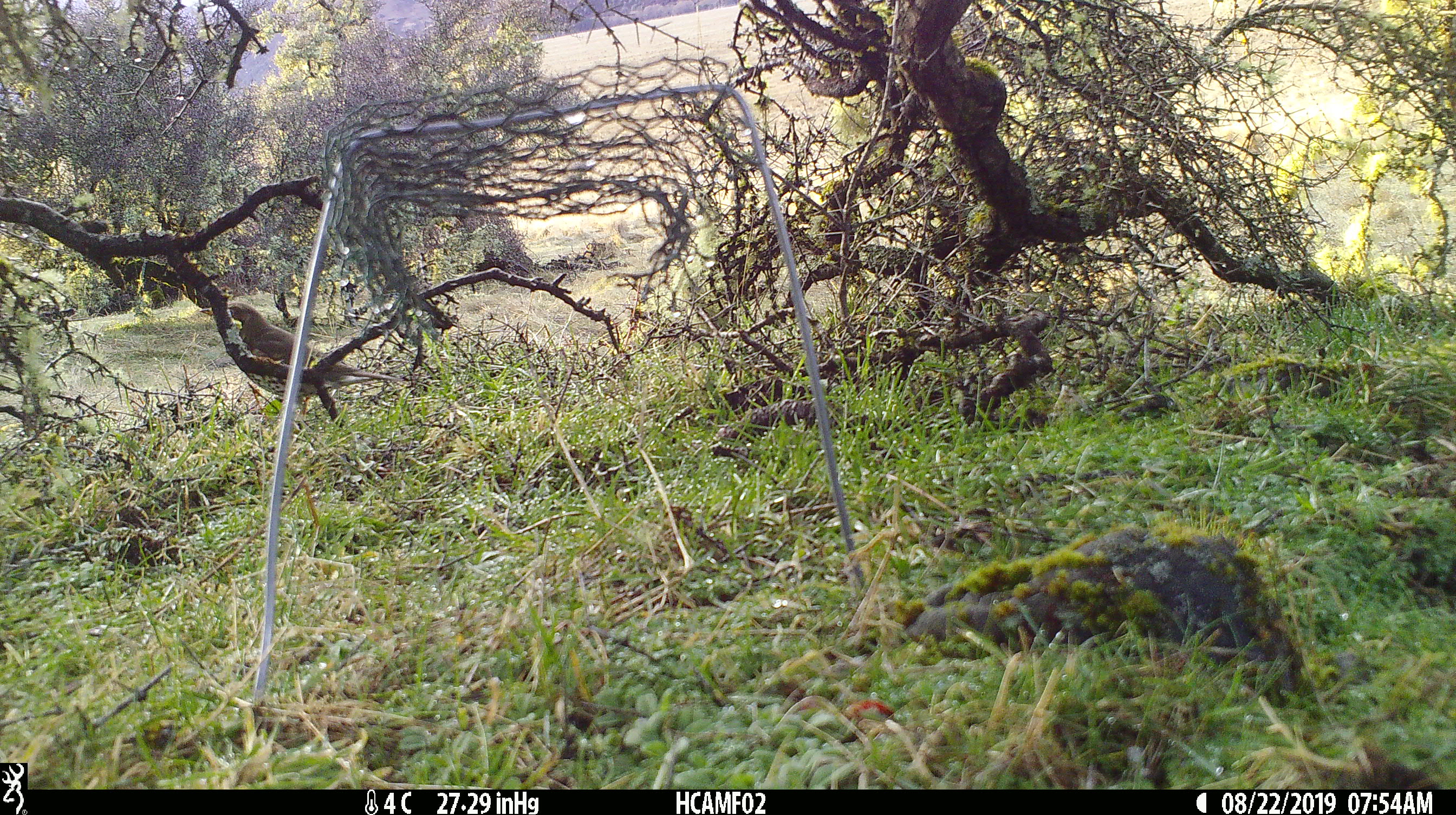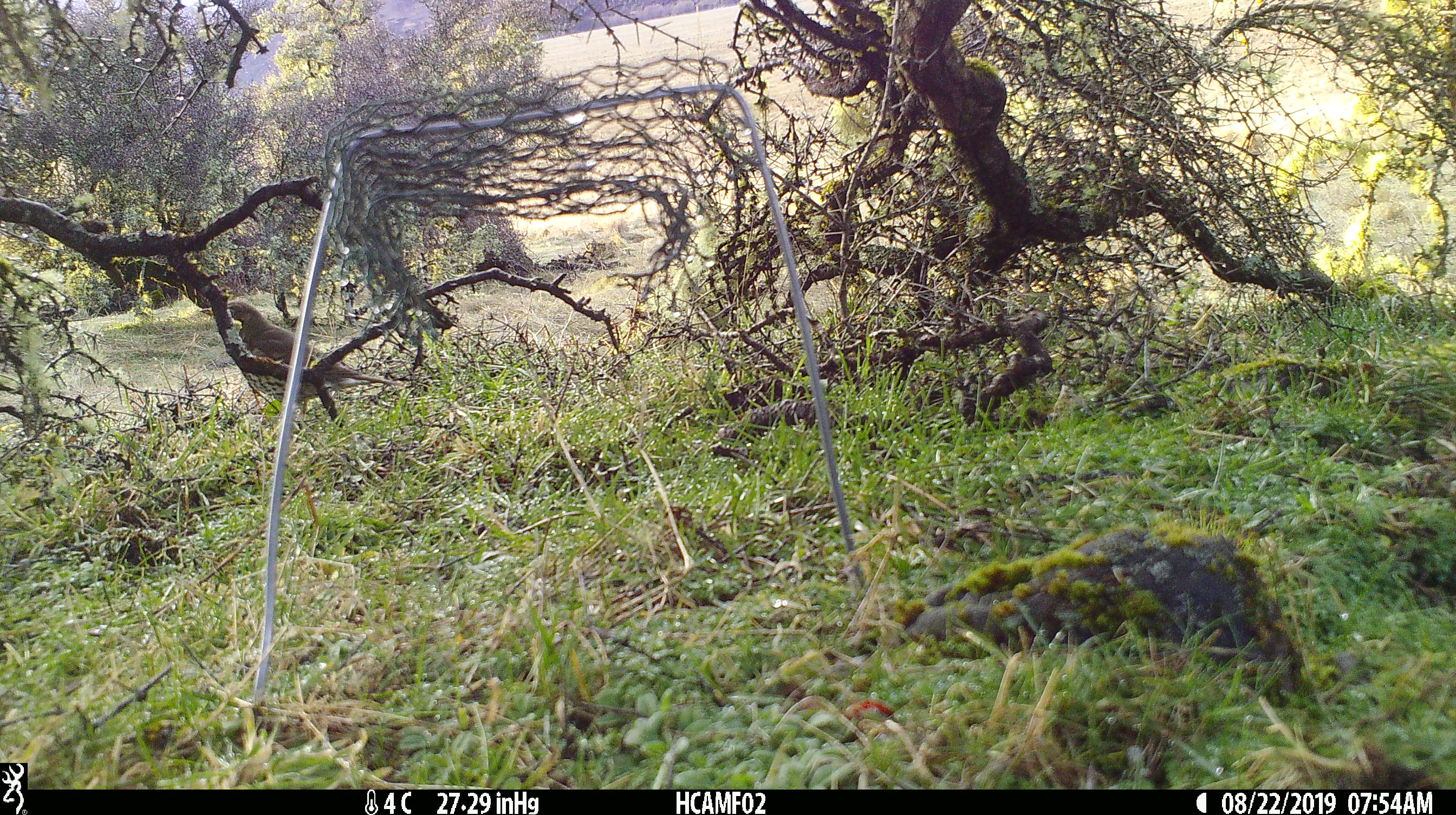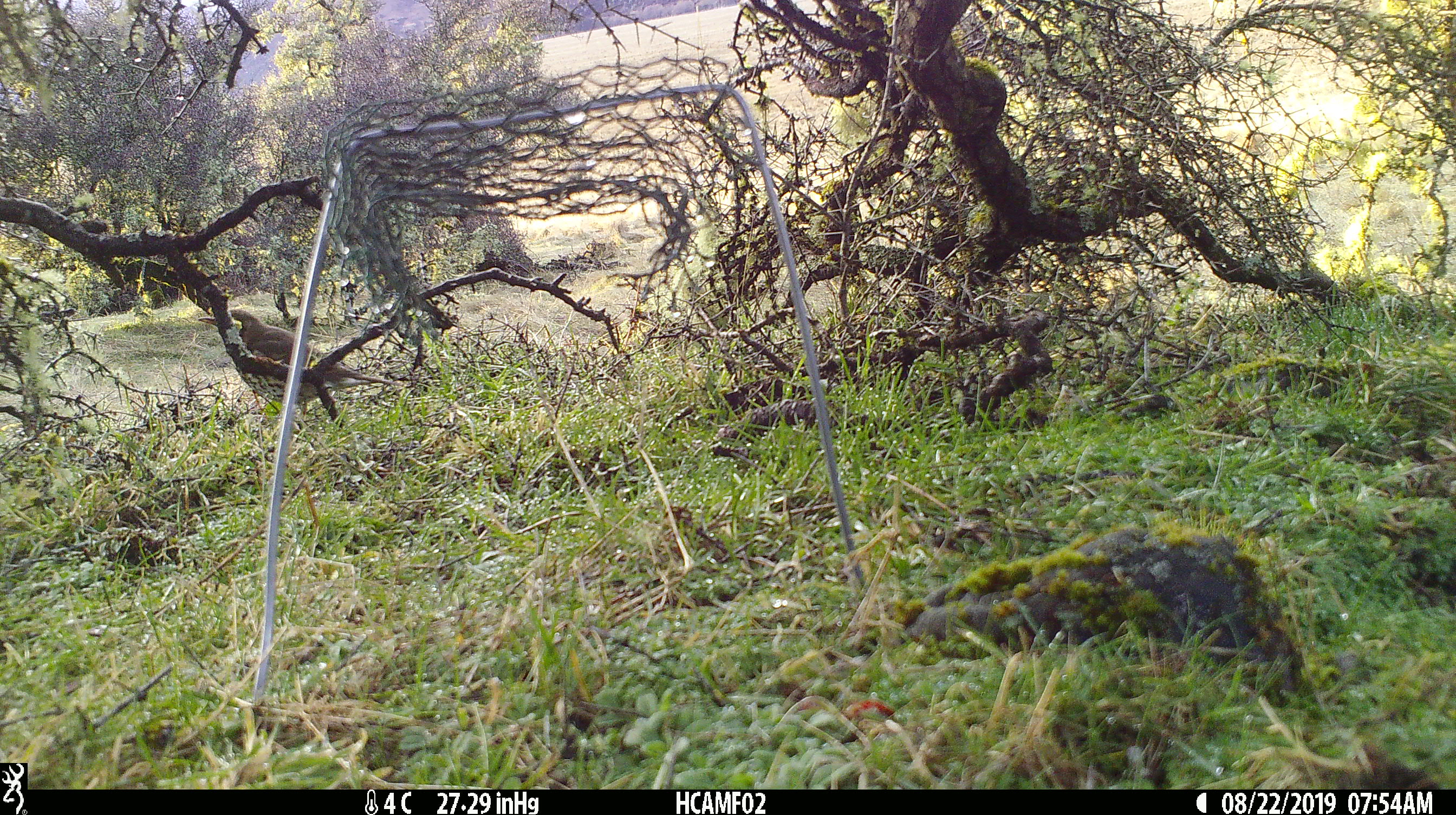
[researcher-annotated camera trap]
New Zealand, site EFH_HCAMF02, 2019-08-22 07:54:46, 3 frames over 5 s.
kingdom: Animalia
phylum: Chordata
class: Aves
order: Passeriformes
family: Turdidae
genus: Turdus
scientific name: Turdus philomelos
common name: song thrush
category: thrush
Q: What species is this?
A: Thrush (song thrush) (Turdus philomelos).